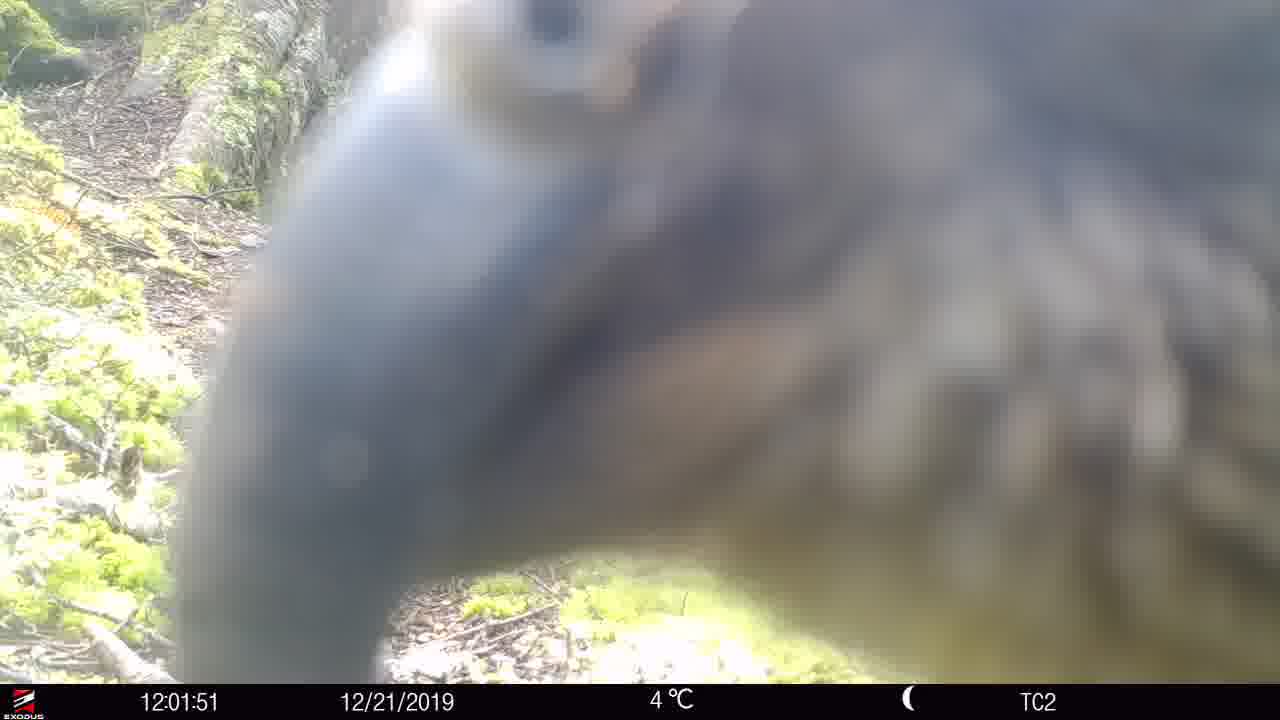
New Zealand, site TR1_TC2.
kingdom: Animalia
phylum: Chordata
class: Aves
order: Psittaciformes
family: Strigopidae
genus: Nestor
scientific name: Nestor notabilis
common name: kea